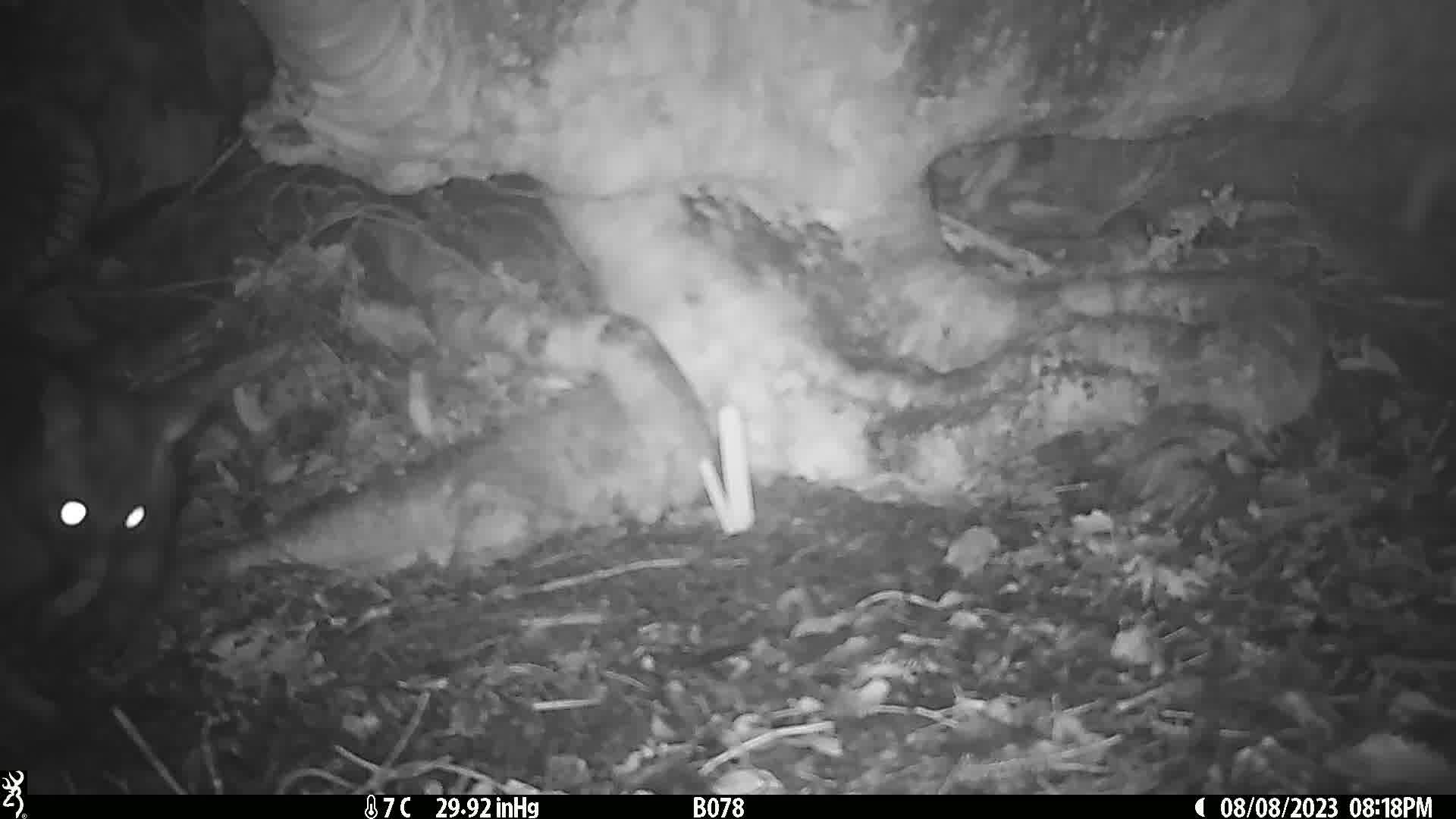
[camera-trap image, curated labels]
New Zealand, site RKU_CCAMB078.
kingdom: Animalia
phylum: Chordata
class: Mammalia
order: Diprotodontia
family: Phalangeridae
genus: Trichosurus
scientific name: Trichosurus vulpecula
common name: common brushtail possum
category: possum